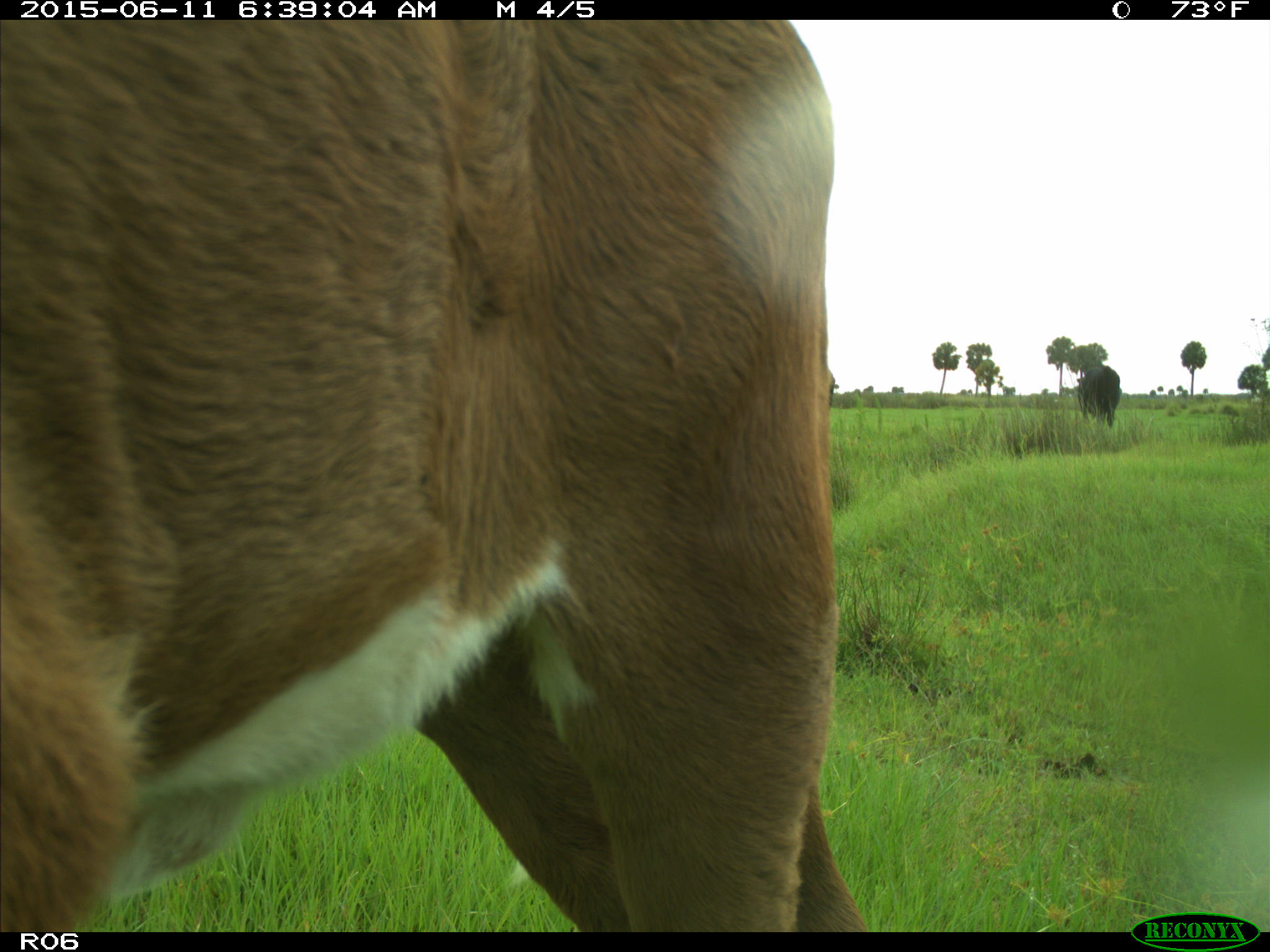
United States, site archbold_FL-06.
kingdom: Animalia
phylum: Chordata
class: Mammalia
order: Artiodactyla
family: Bovidae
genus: Bos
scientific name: Bos taurus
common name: domestic cow